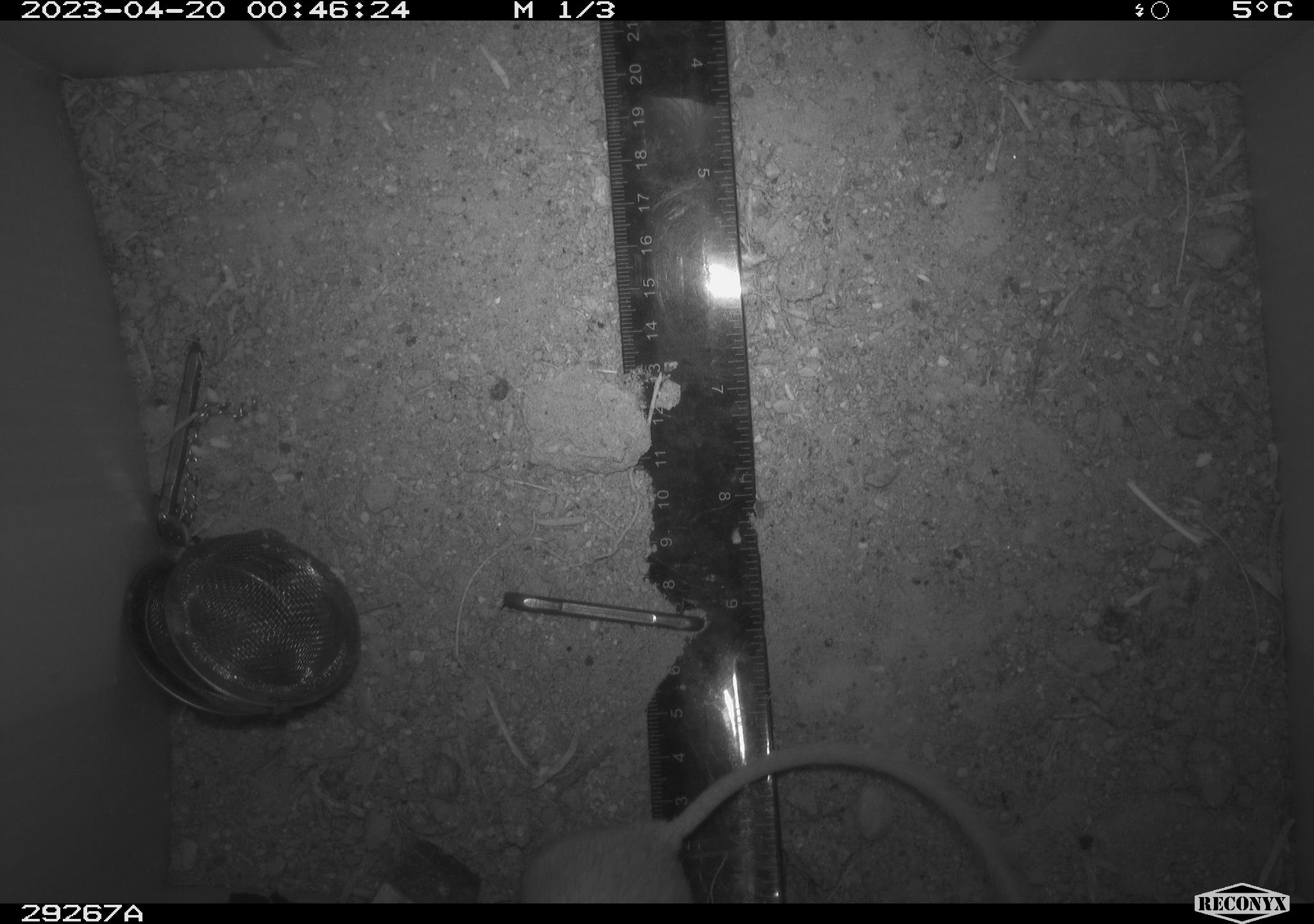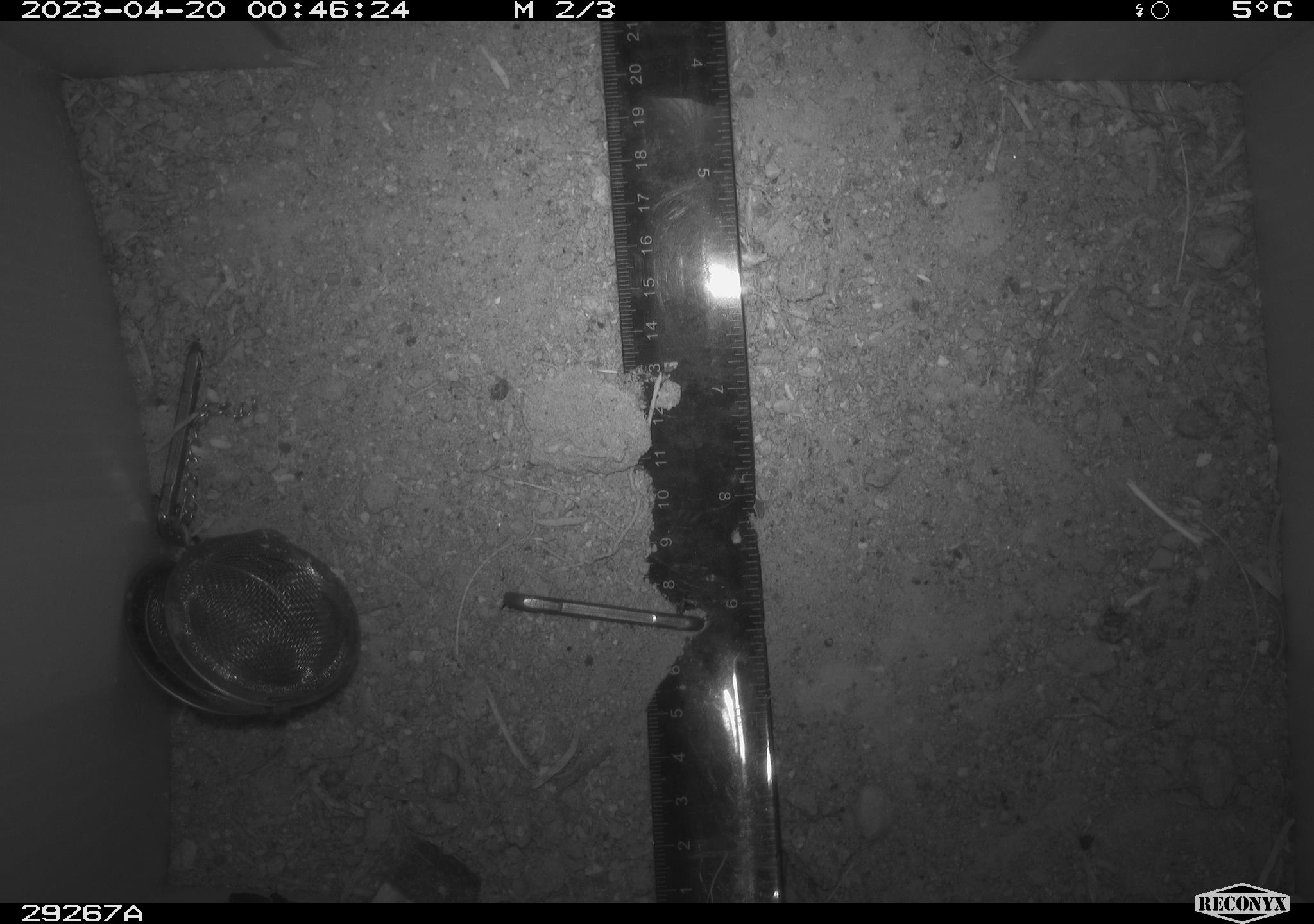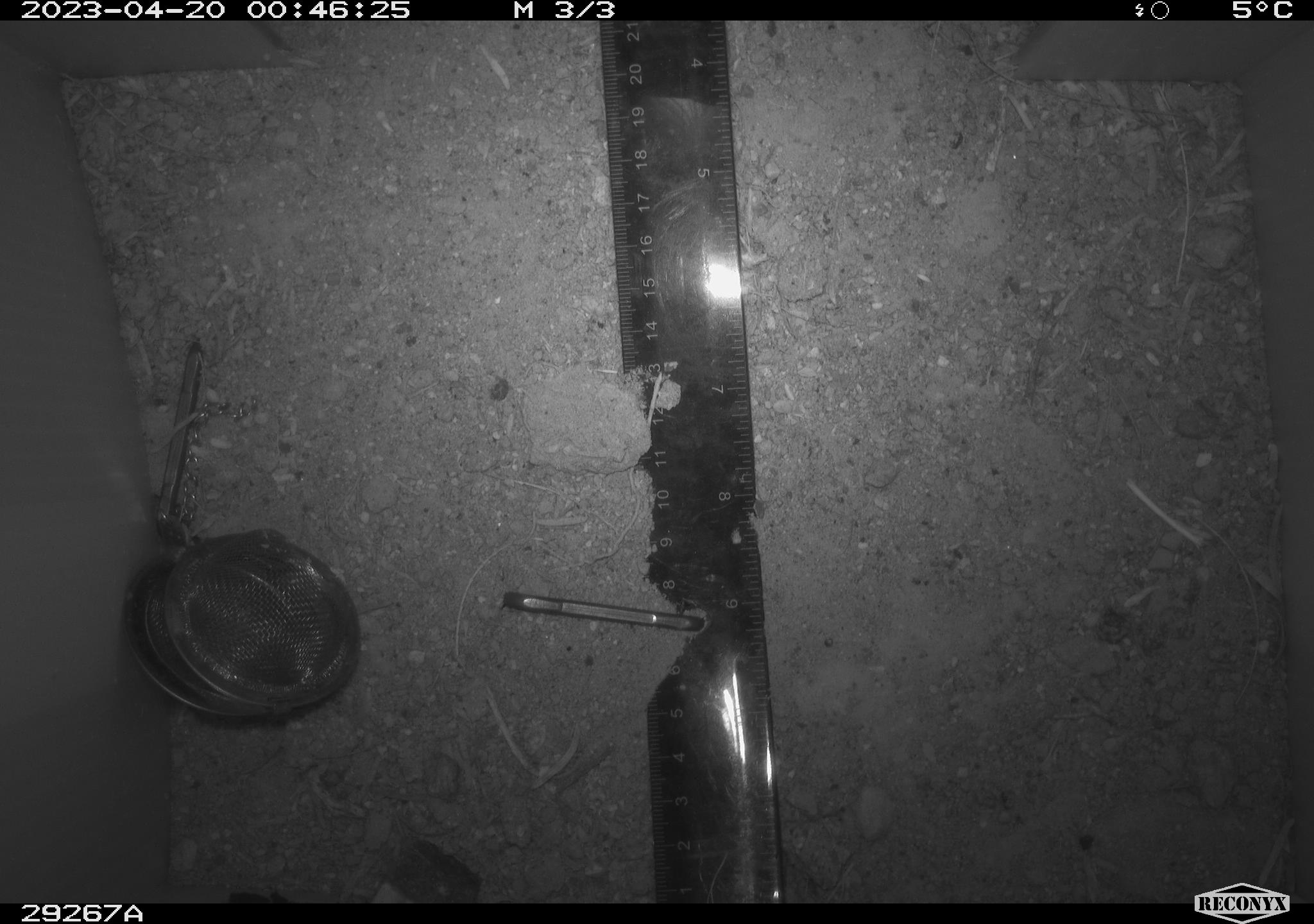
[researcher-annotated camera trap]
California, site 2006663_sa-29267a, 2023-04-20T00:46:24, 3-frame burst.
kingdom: Animalia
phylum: Chordata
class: Mammalia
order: Rodentia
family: Heteromyidae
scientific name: Heteromyidae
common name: kangaroo rats and pocket mice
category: heteromyidae family